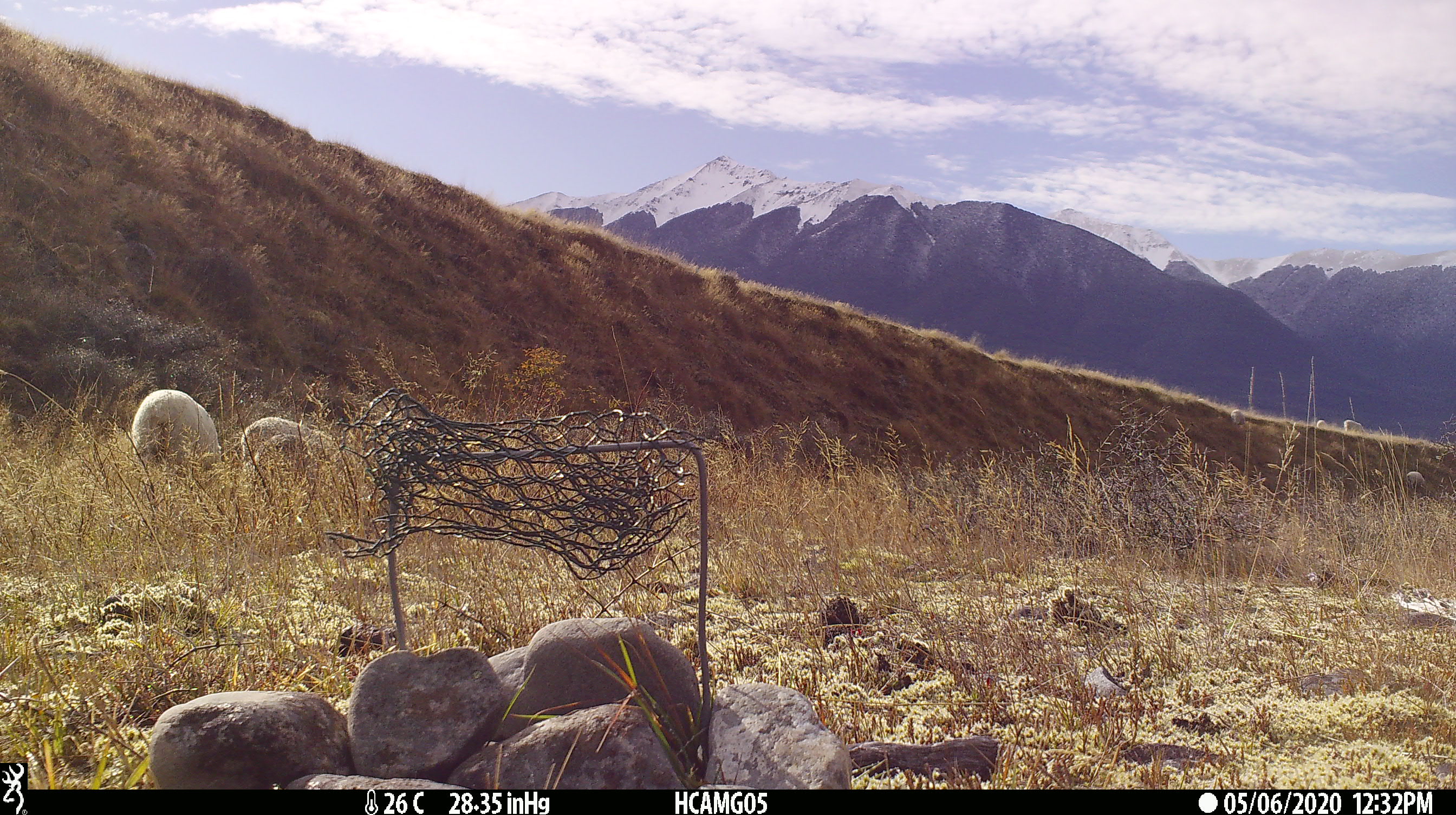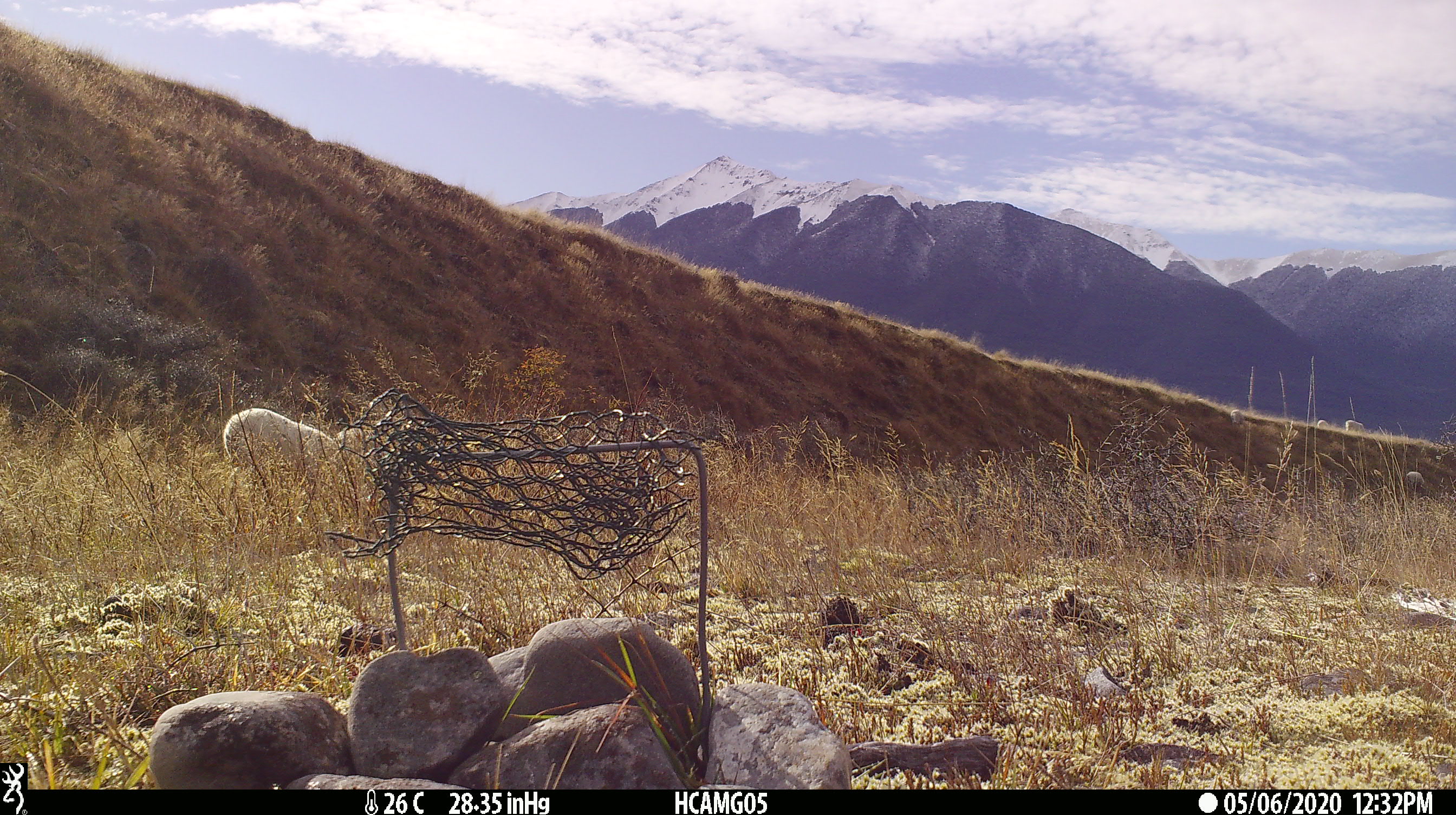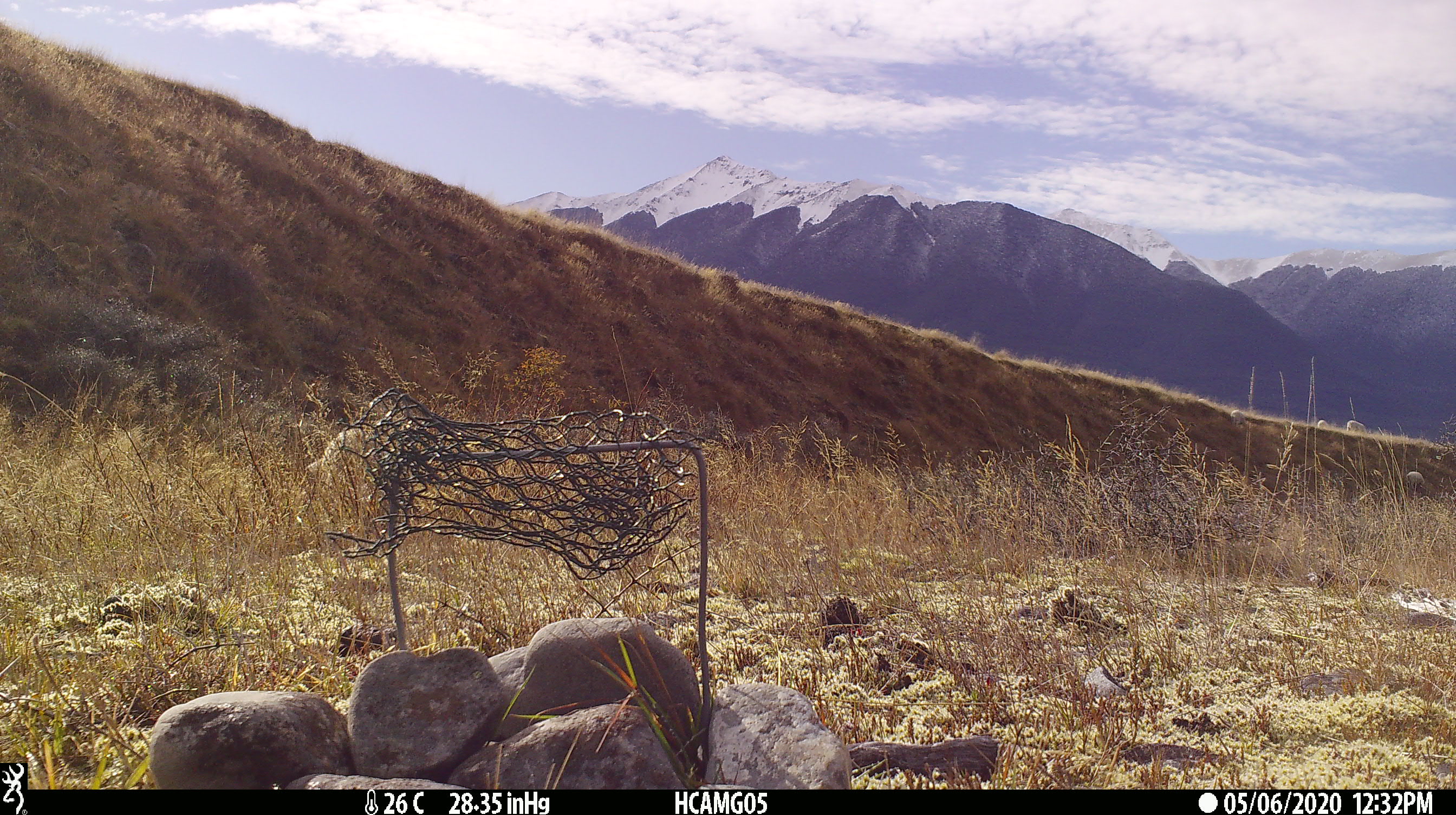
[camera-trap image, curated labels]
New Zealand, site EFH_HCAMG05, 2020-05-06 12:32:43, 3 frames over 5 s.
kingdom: Animalia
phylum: Chordata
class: Mammalia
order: Artiodactyla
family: Bovidae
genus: Ovis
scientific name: Ovis aries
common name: domestic sheep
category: sheep